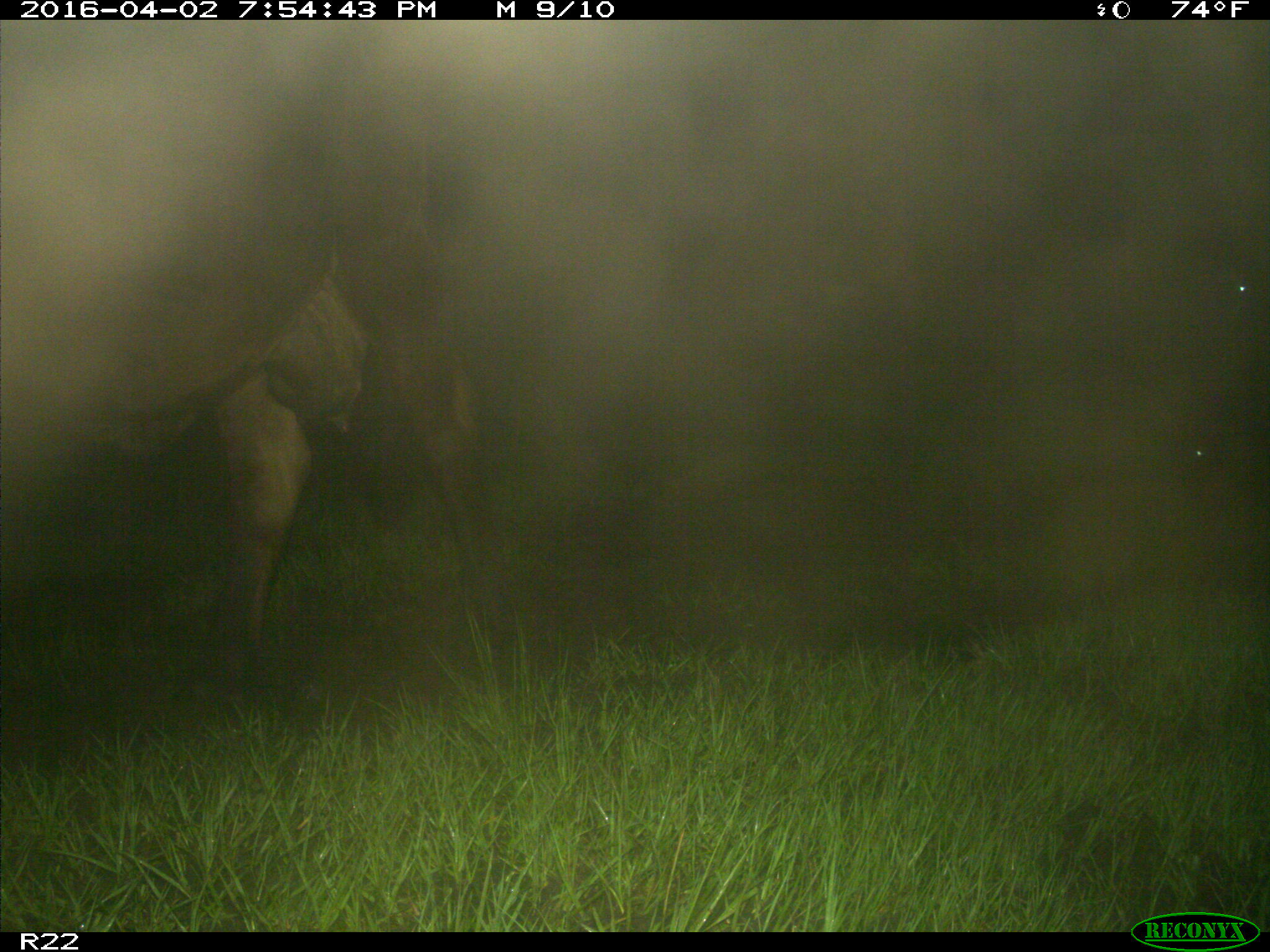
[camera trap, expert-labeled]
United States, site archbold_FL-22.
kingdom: Animalia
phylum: Chordata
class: Mammalia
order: Artiodactyla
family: Bovidae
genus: Bos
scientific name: Bos taurus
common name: domestic cow